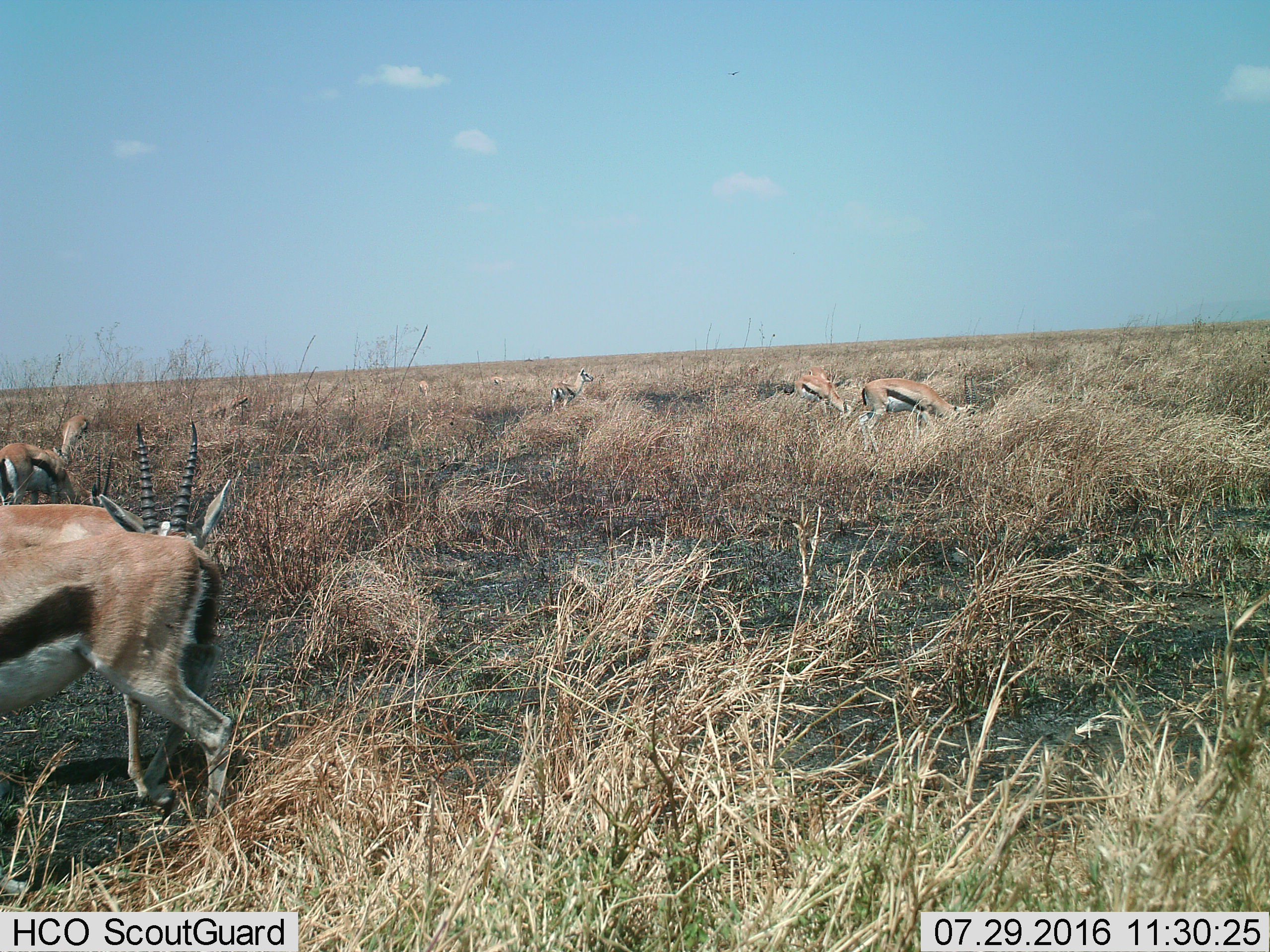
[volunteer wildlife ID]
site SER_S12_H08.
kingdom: Animalia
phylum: Chordata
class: Mammalia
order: Artiodactyla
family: Bovidae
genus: Eudorcas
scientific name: Eudorcas thomsonii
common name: thomson's gazelle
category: gazellethomsons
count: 10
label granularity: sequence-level